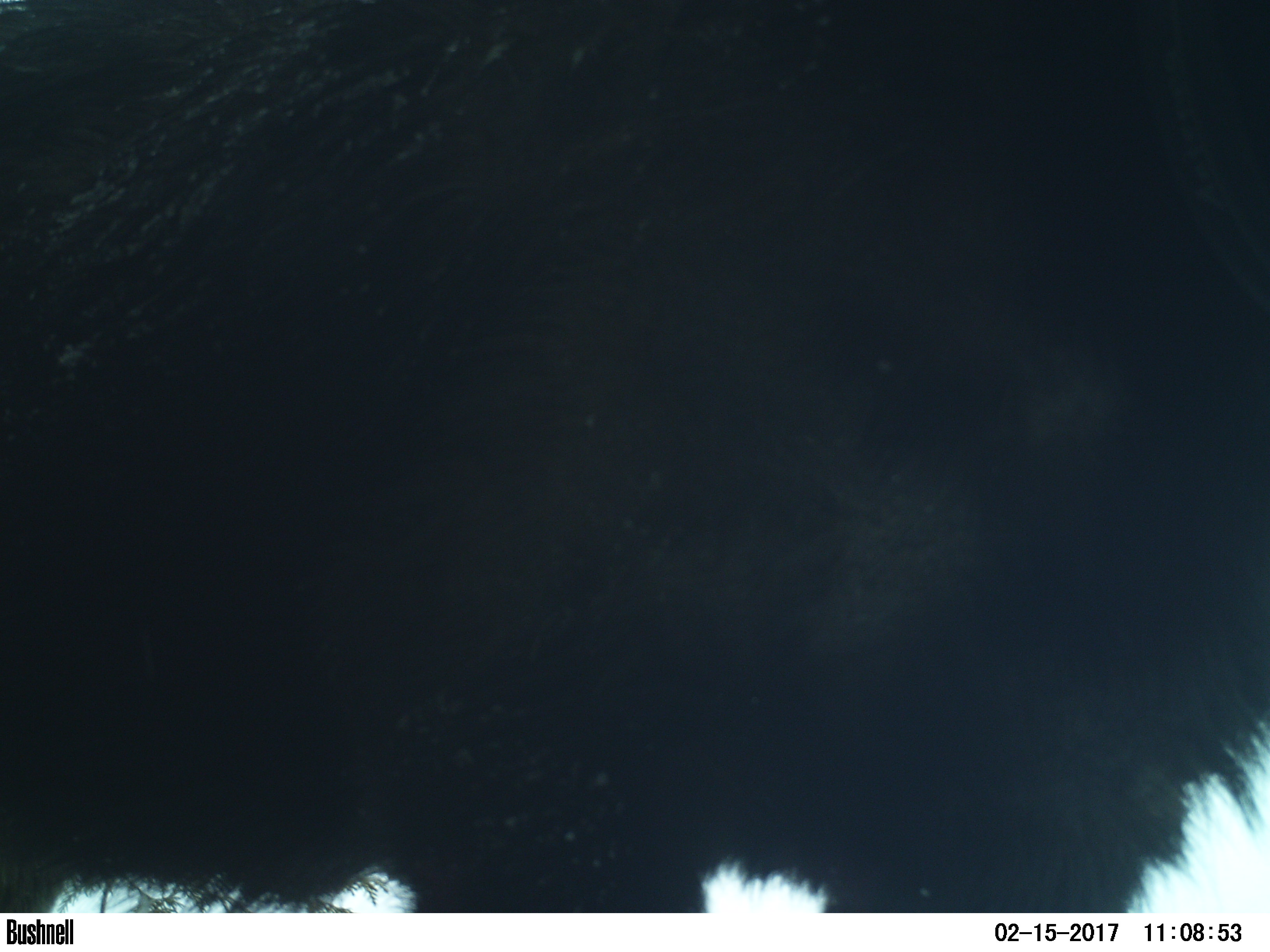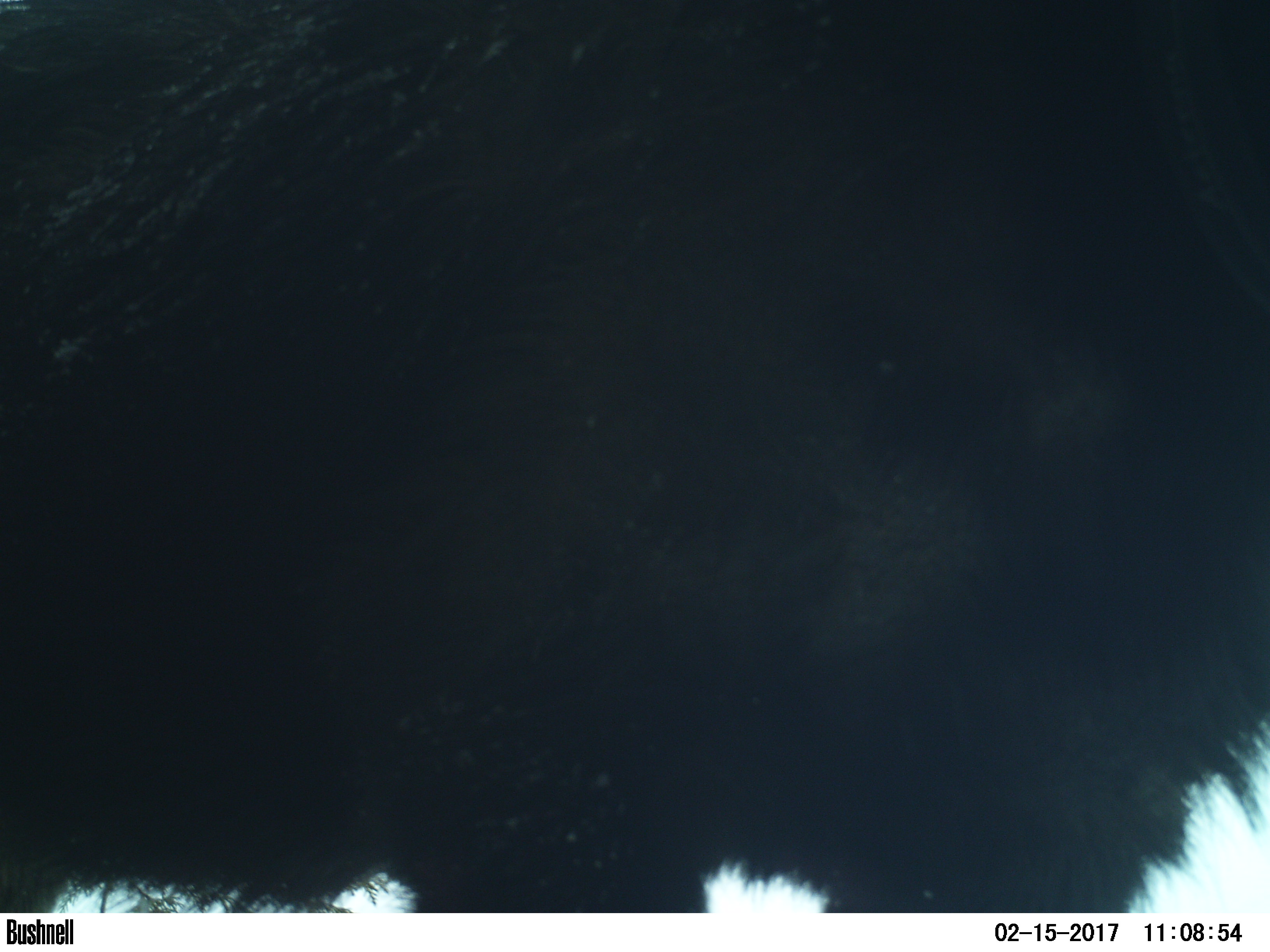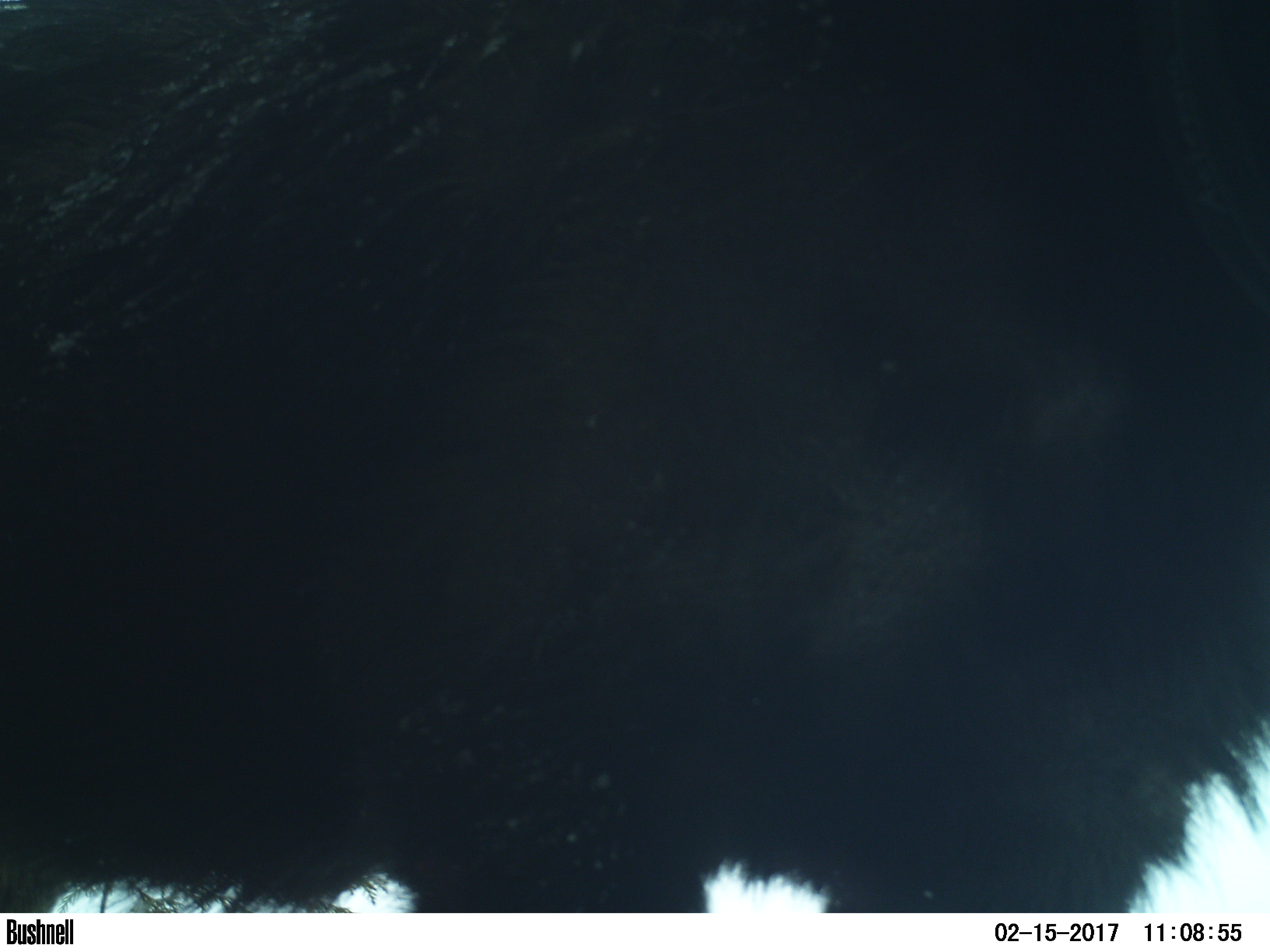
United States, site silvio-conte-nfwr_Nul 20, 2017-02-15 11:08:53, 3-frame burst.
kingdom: Animalia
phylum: Chordata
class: Mammalia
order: Artiodactyla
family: Cervidae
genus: Alces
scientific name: Alces alces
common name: moose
Moose (Alces alces).